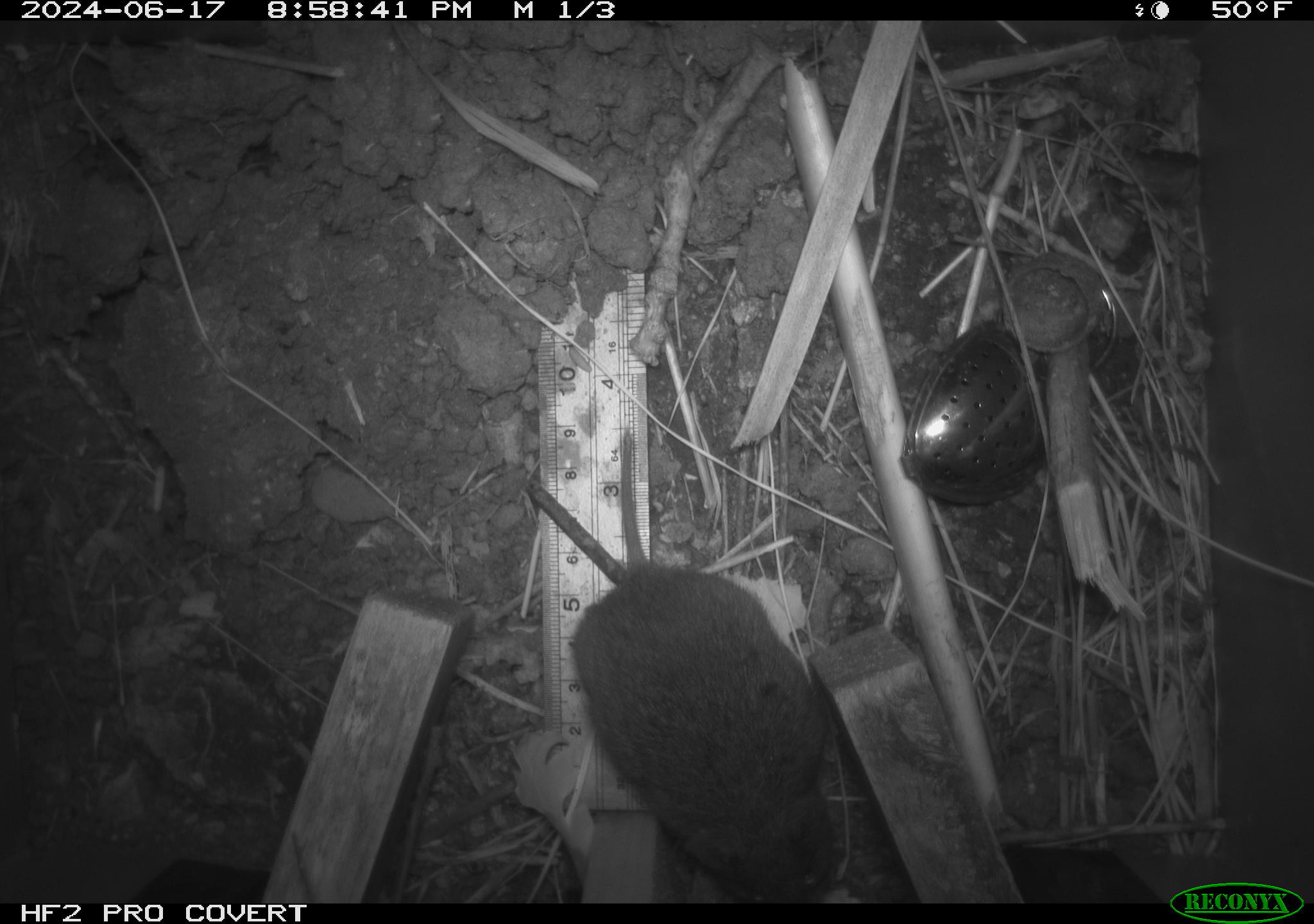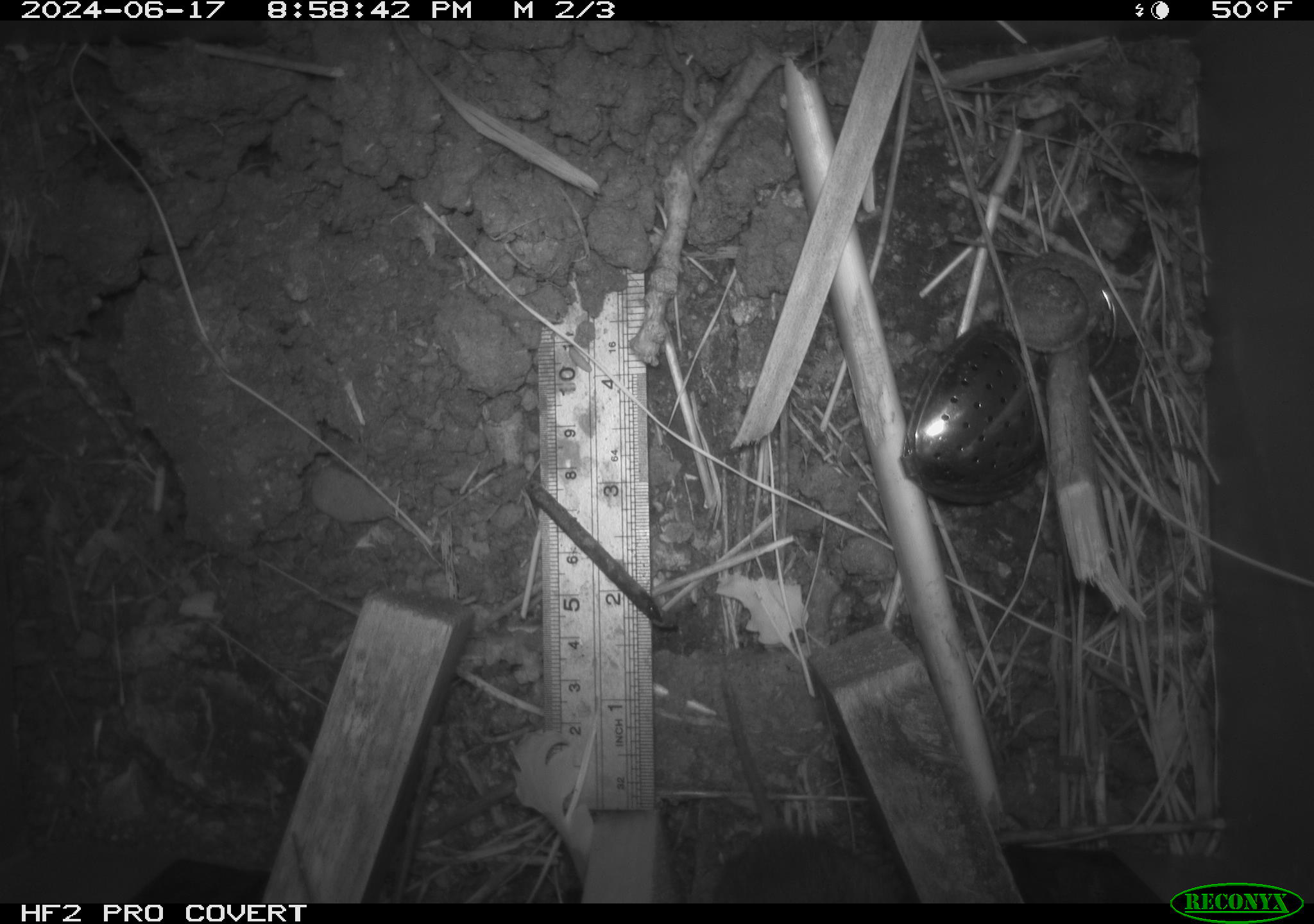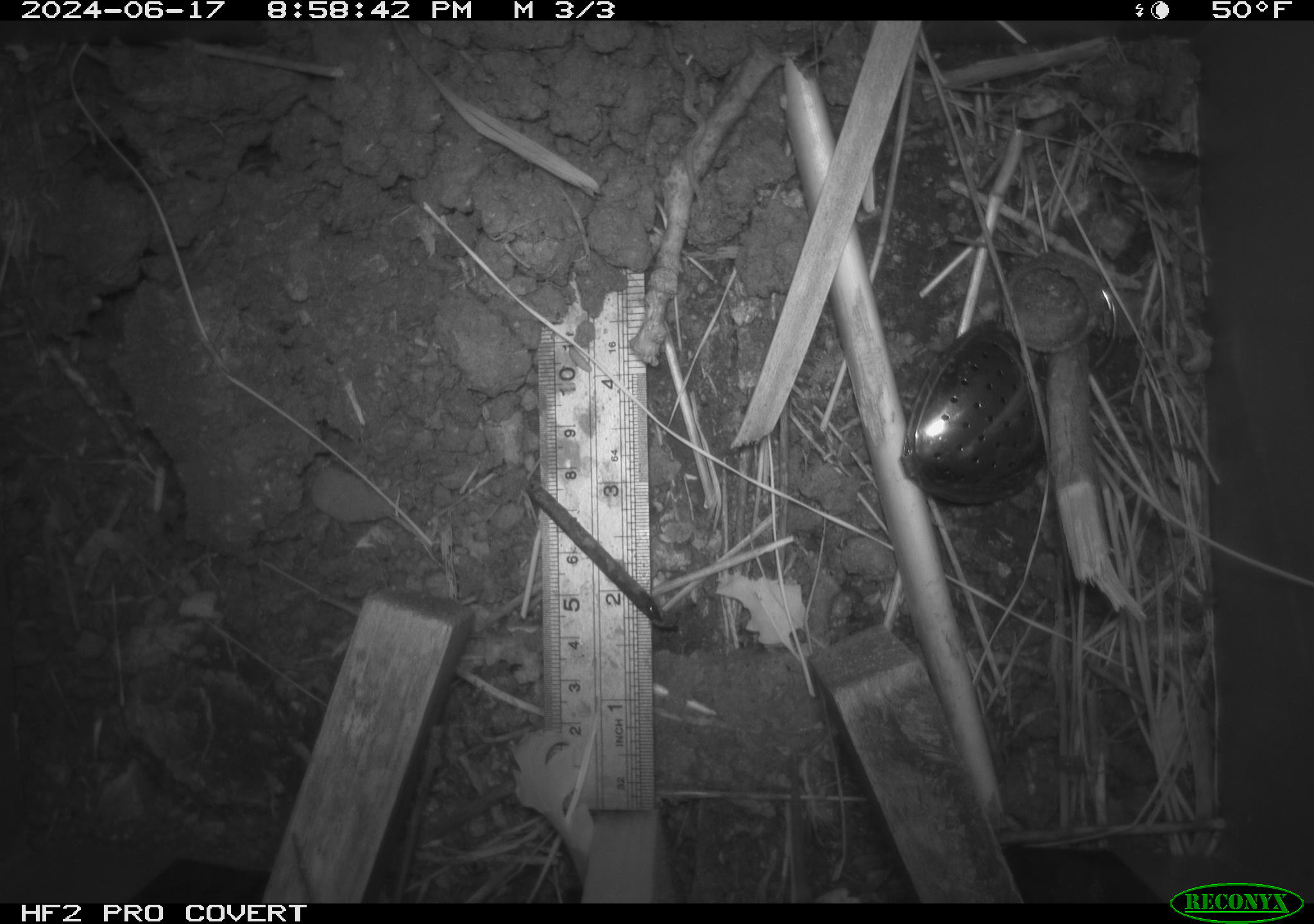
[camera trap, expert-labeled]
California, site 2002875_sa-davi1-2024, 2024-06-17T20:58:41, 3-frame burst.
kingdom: Animalia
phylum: Chordata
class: Mammalia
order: Rodentia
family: Cricetidae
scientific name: Arvicolinae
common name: voles, lemmings, and muskrats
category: arvicolinae subfamily